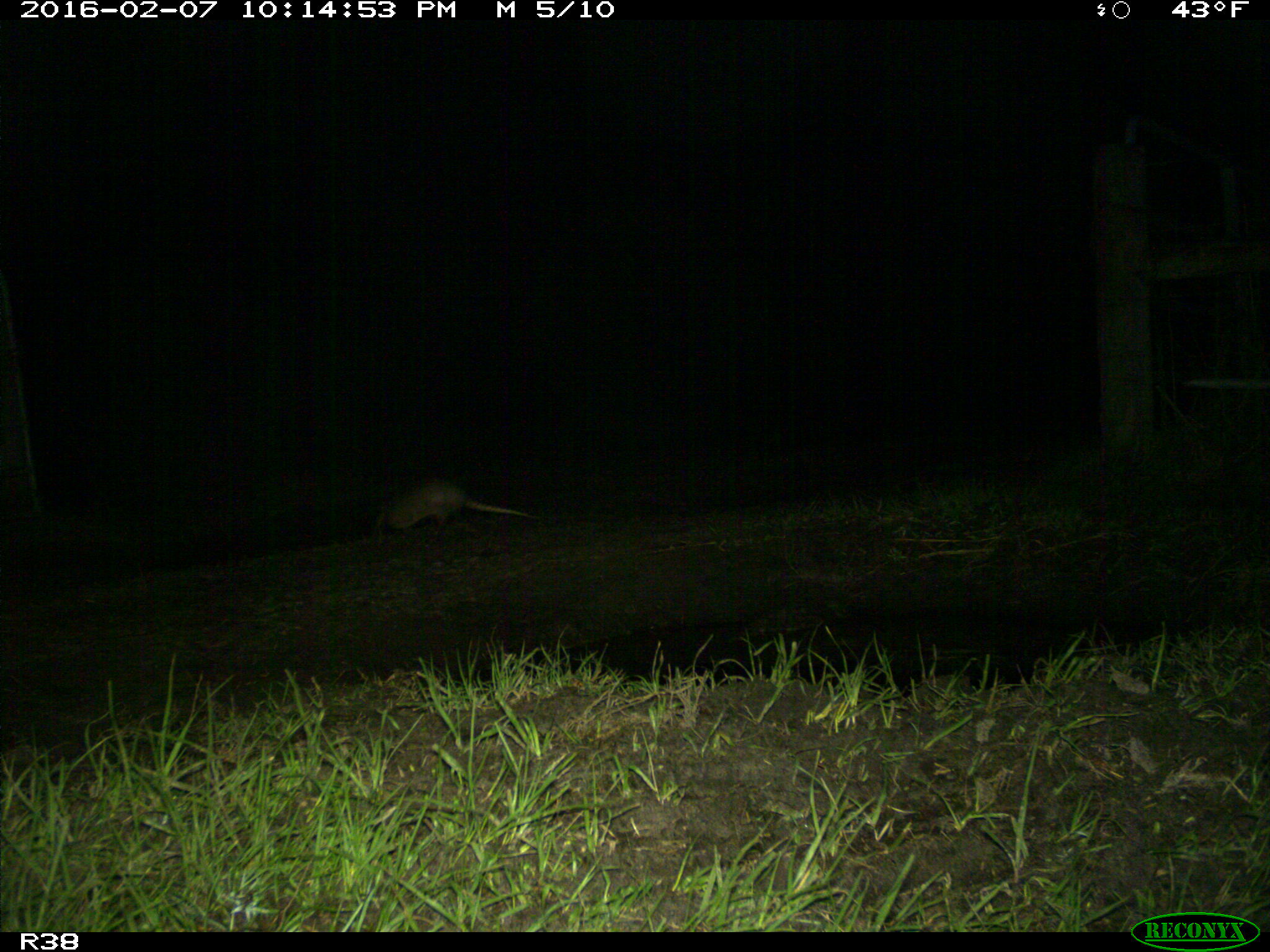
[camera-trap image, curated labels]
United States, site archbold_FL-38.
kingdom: Animalia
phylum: Chordata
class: Mammalia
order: Cingulata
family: Dasypodidae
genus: Dasypus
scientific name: Dasypus novemcinctus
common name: nine-banded armadillo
Dasypus novemcinctus (nine-banded armadillo).